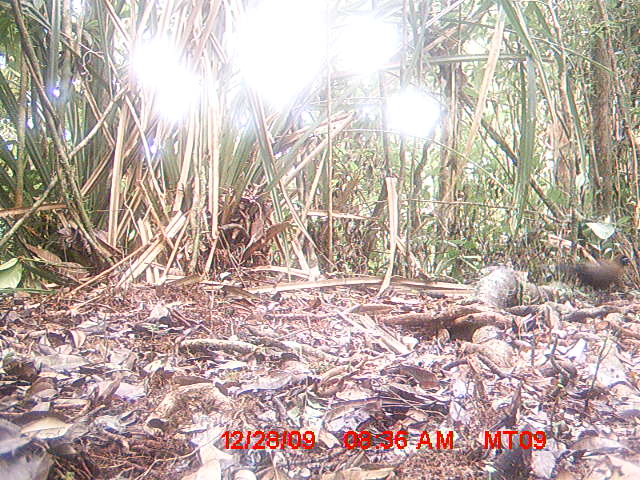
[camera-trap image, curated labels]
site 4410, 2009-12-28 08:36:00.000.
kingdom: Animalia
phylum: Chordata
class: Aves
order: Cuculiformes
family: Cuculidae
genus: Coua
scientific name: Coua serriana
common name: red-breasted coua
Coua serriana (red-breasted coua), count 1.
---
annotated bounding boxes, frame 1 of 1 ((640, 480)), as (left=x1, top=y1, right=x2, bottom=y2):
coua serriana: (left=555, top=253, right=631, bottom=300)